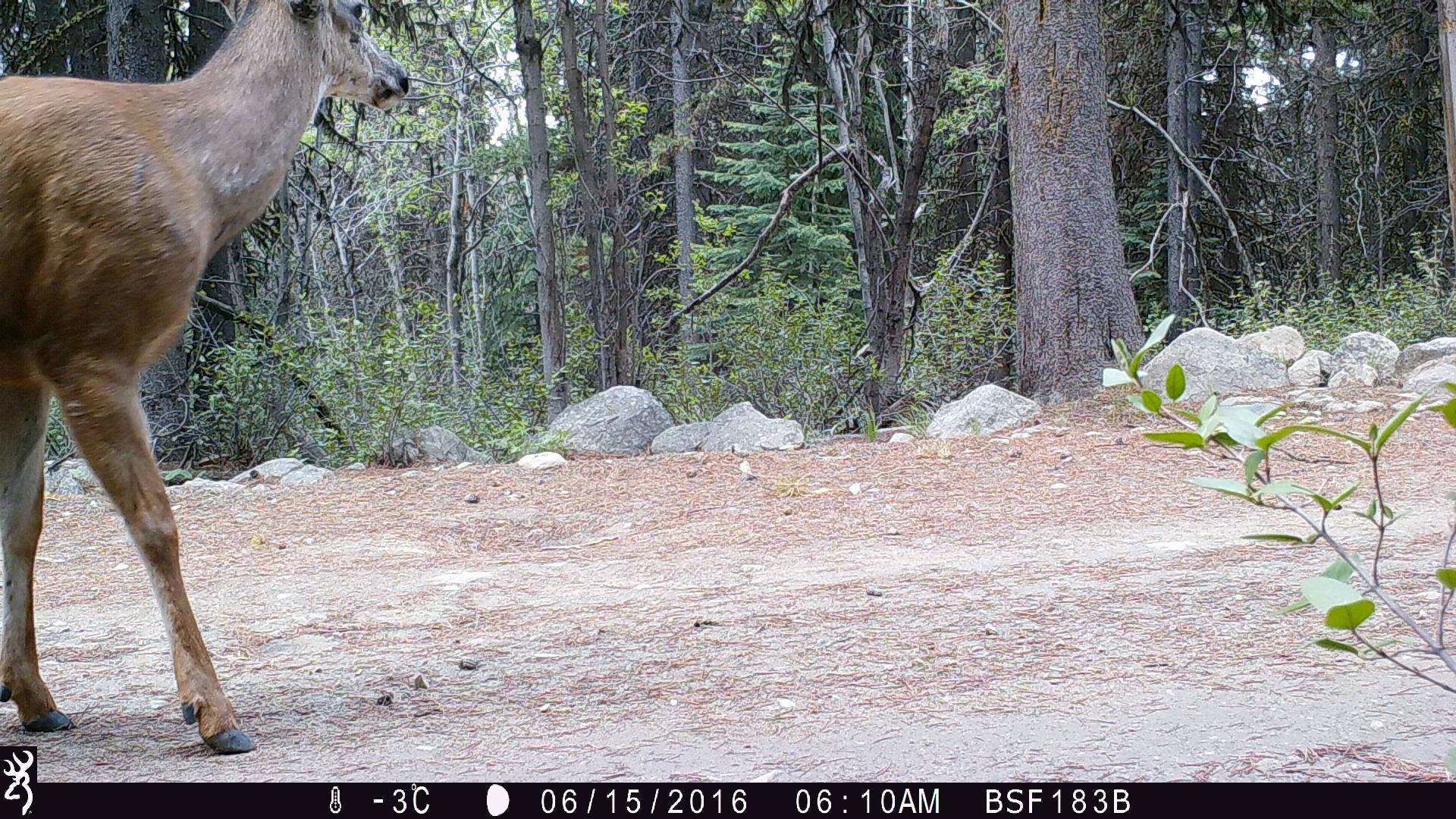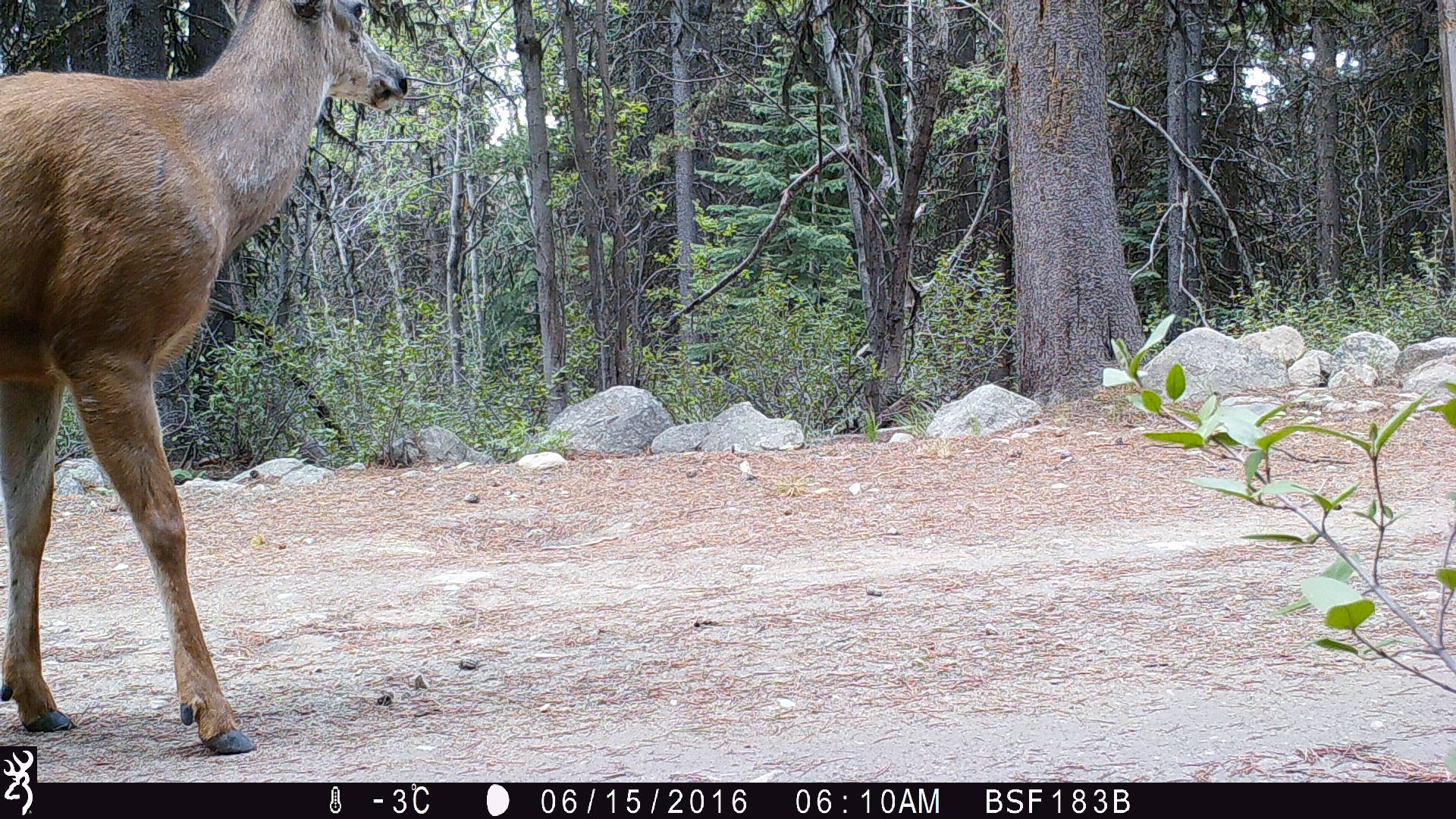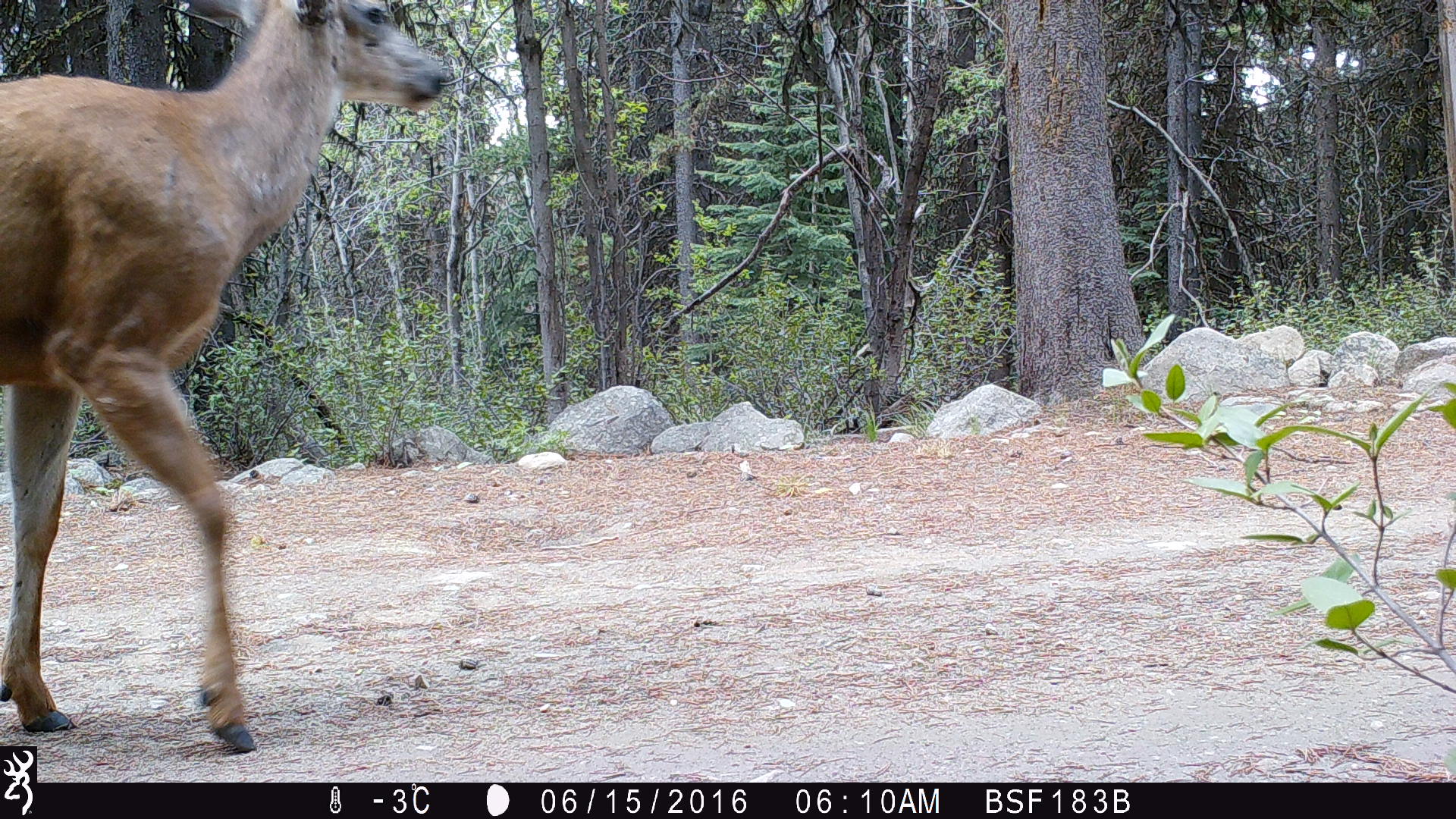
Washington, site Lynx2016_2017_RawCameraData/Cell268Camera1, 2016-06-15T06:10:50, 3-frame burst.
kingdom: Animalia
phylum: Chordata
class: Mammalia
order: Artiodactyla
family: Cervidae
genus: Odocoileus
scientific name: Odocoileus hemionus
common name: mule deer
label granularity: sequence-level